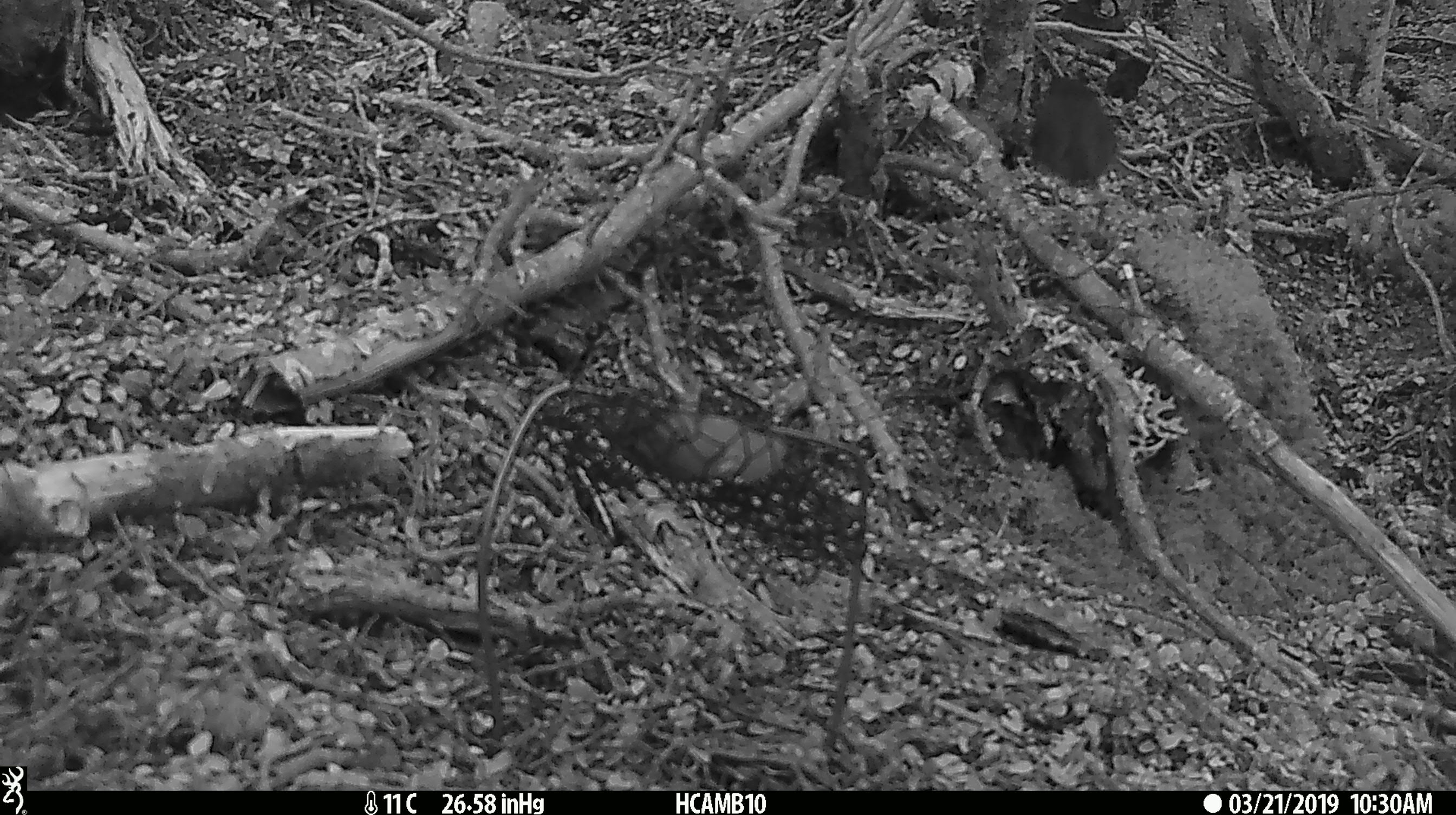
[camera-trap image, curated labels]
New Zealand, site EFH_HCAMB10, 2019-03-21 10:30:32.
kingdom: Animalia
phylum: Chordata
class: Aves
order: Passeriformes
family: Petroicidae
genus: Petroica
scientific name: Petroica australis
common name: new zealand robin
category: robin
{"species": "robin (new zealand robin) (Petroica australis)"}